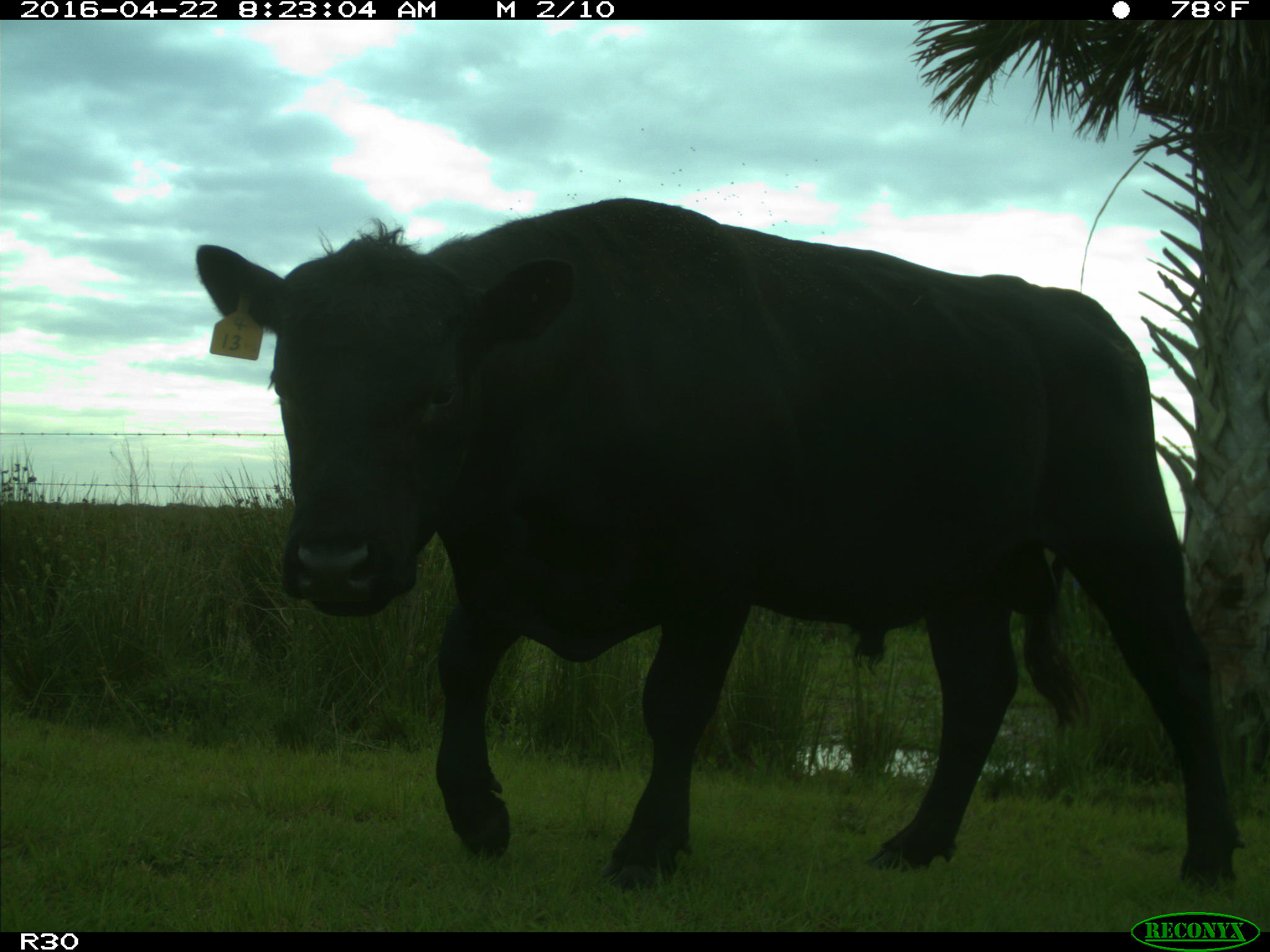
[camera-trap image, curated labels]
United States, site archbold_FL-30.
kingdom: Animalia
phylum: Chordata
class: Mammalia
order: Artiodactyla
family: Bovidae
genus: Bos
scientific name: Bos taurus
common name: domestic cow